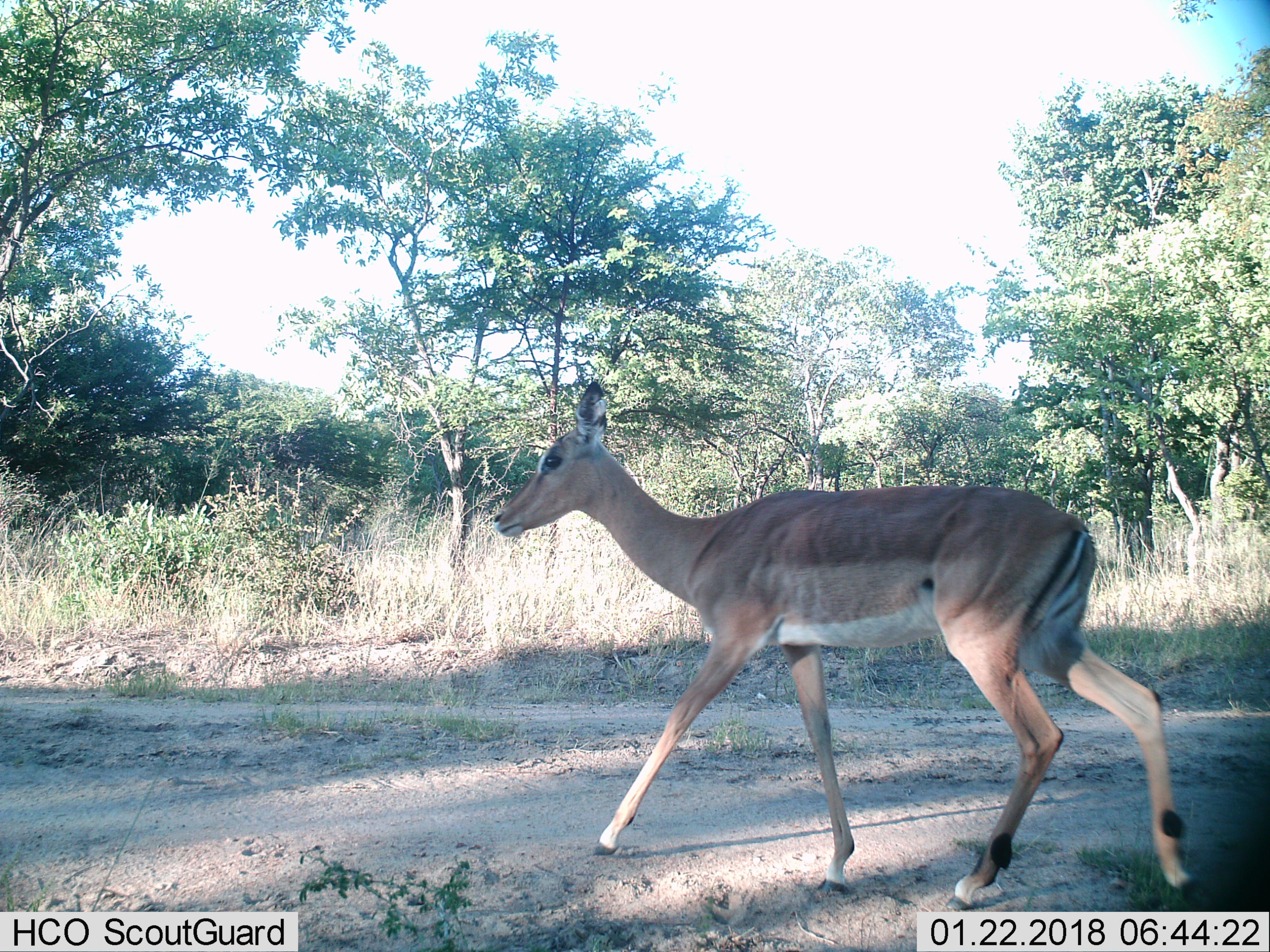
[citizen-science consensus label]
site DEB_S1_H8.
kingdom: Animalia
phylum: Chordata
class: Mammalia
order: Artiodactyla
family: Bovidae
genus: Aepyceros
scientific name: Aepyceros melampus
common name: impala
Impala (Aepyceros melampus), count 1. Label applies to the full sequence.